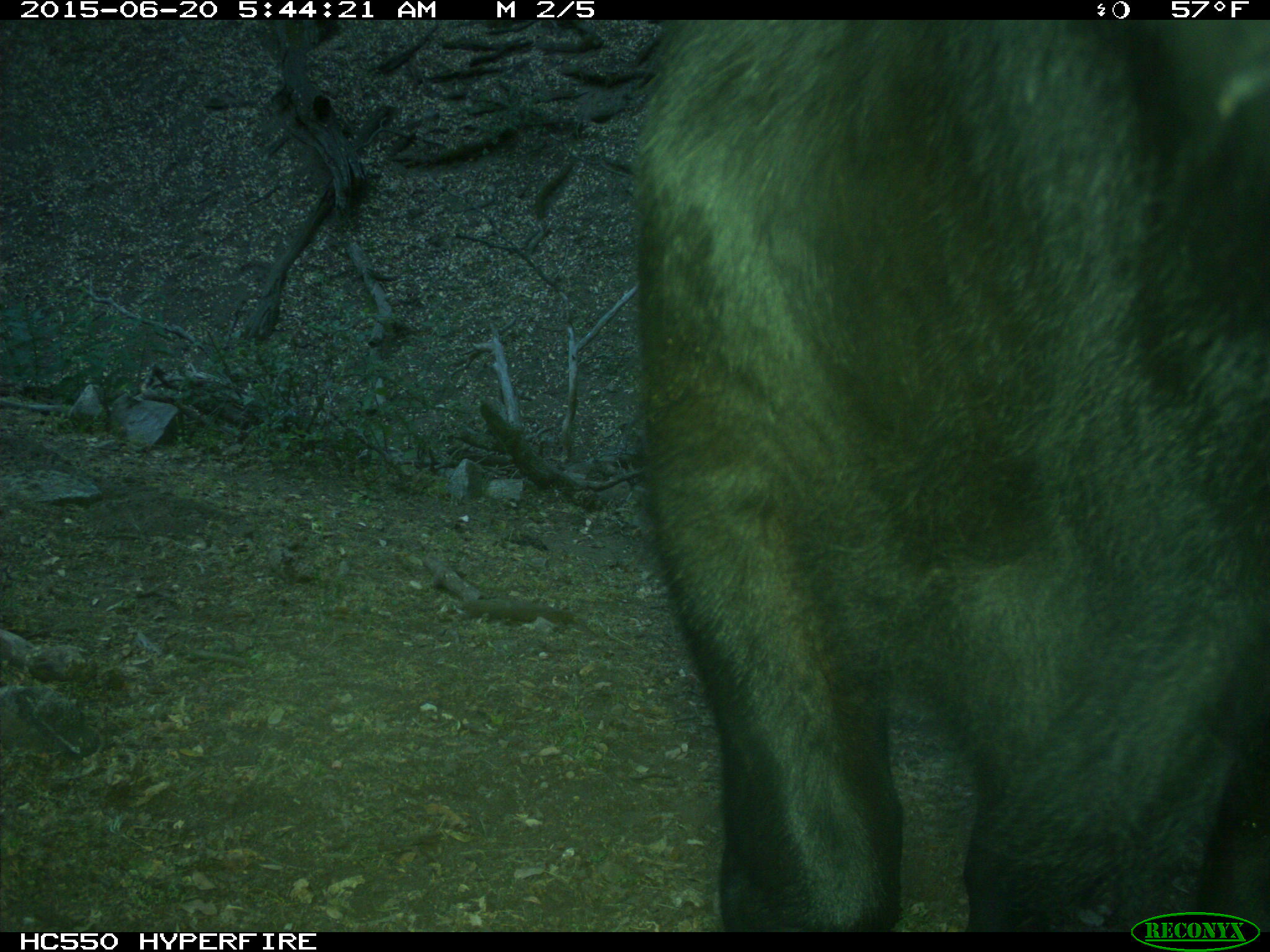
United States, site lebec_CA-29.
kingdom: Animalia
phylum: Chordata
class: Mammalia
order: Artiodactyla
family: Bovidae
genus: Bos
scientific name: Bos taurus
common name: domestic cow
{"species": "Bos taurus (domestic cow)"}